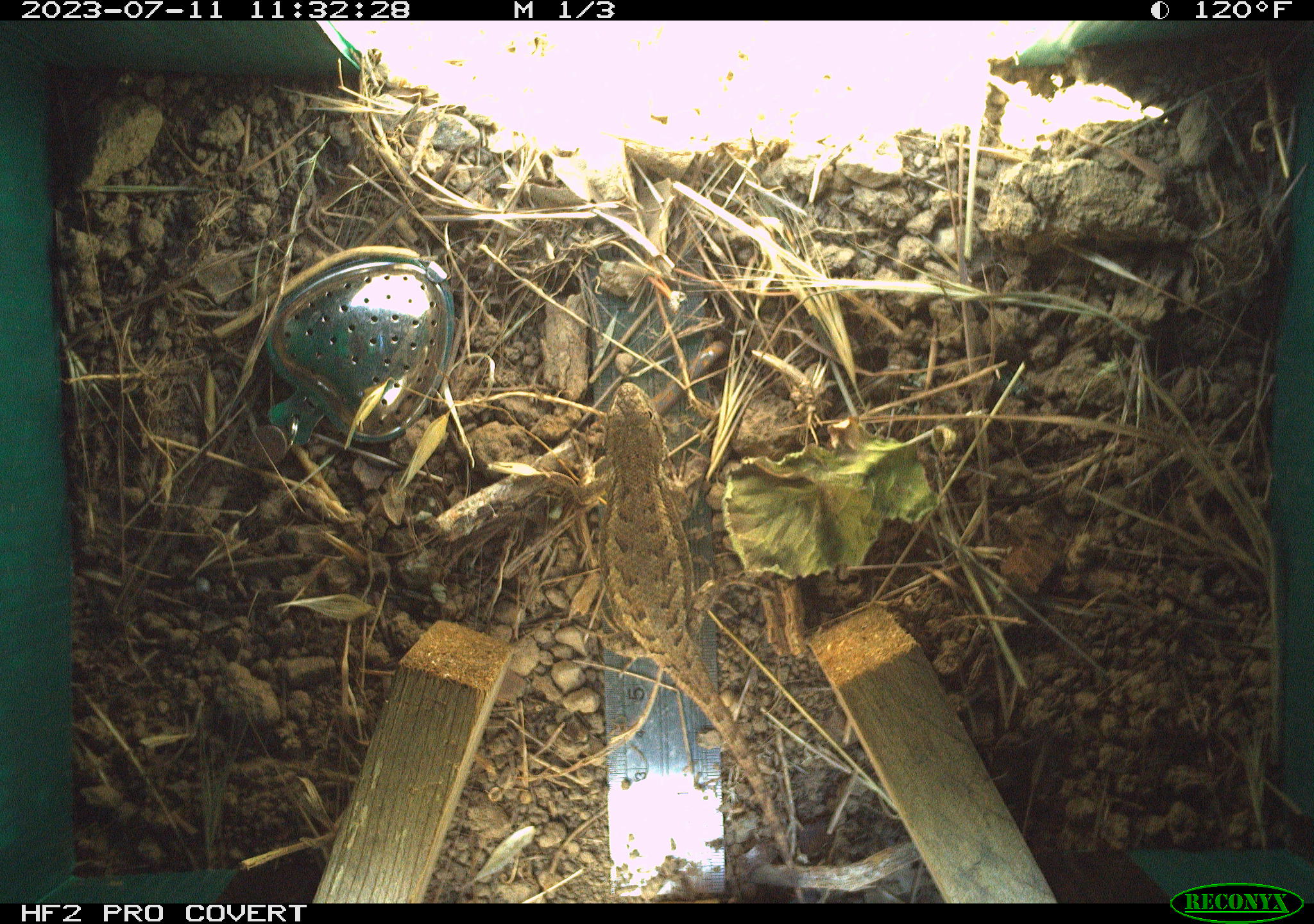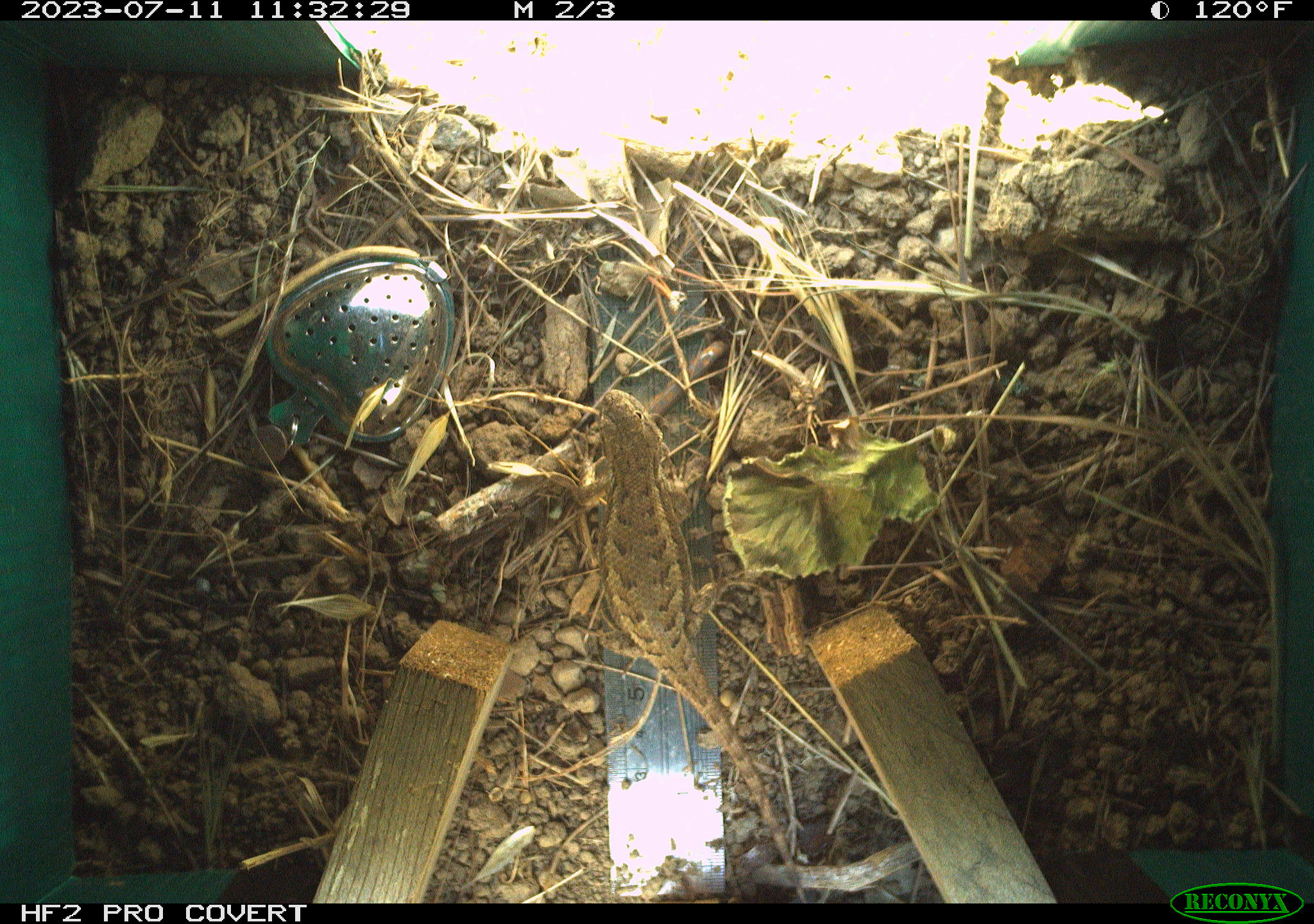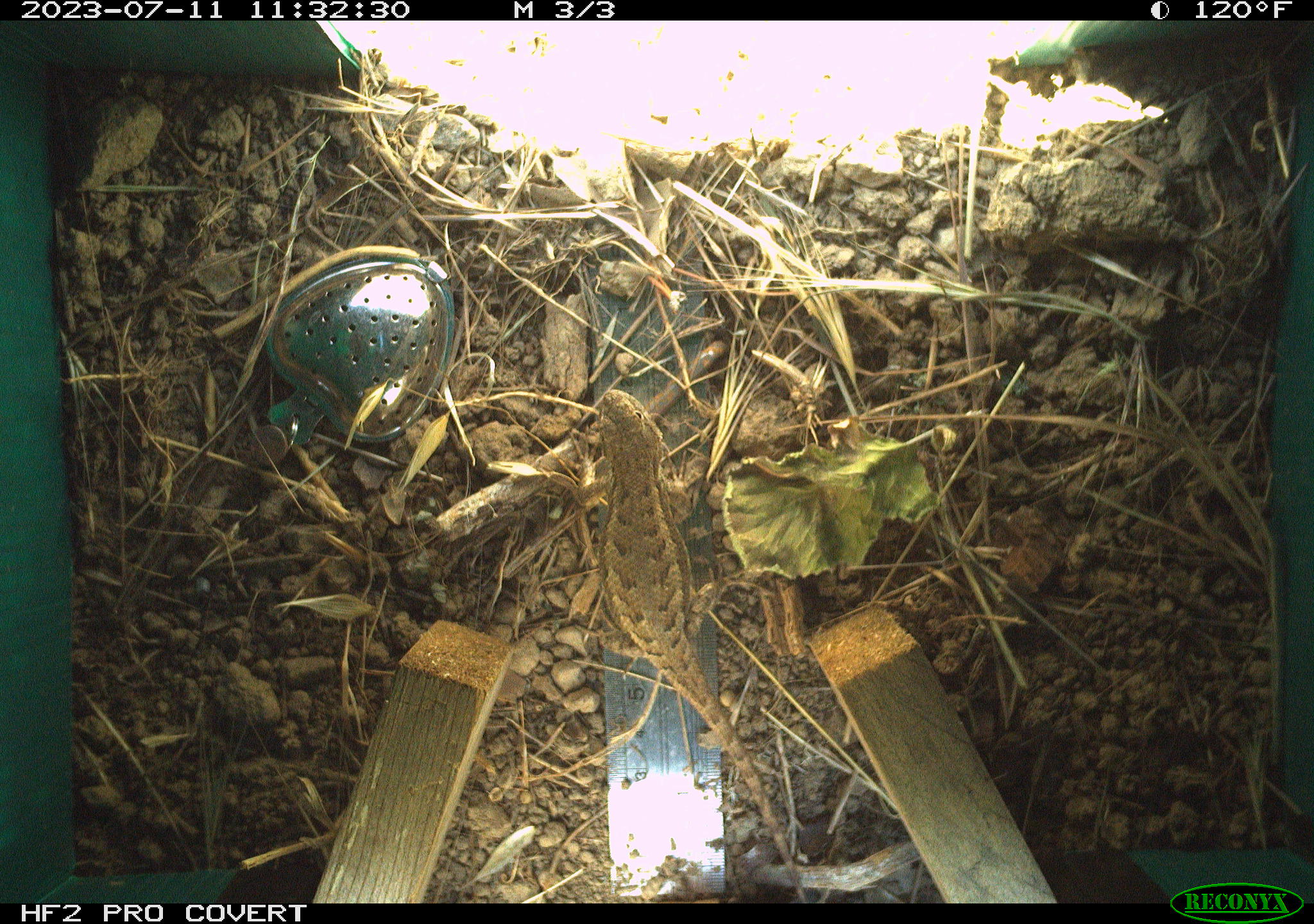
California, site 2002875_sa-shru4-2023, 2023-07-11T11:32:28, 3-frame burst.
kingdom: Animalia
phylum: Chordata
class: Reptilia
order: Squamata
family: Phrynosomatidae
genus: Sceloporus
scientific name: Sceloporus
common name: spiny lizards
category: sceloporus species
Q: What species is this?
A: Sceloporus species (spiny lizards) (Sceloporus).